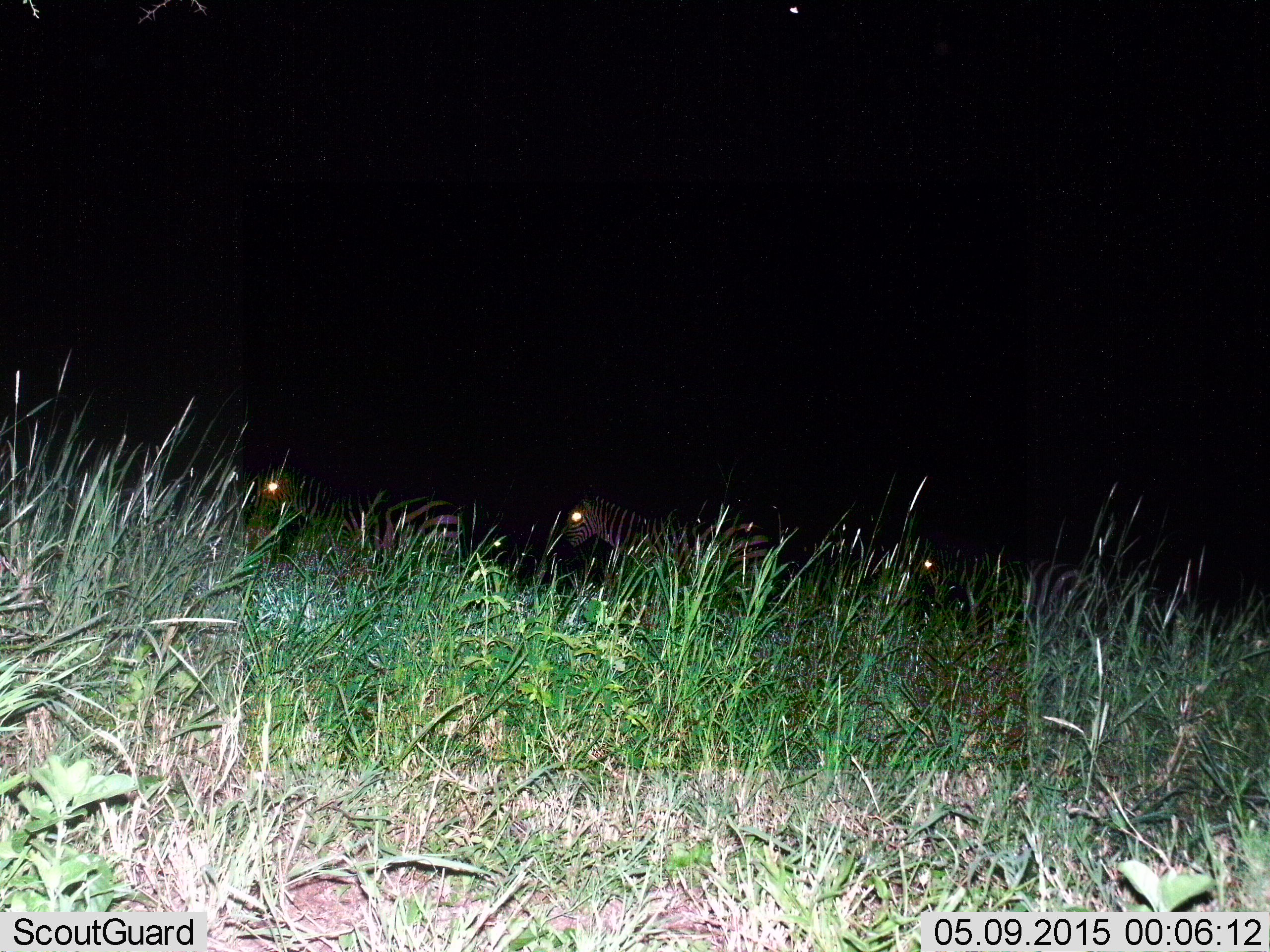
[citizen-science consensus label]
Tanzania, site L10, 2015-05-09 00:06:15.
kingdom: Animalia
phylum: Chordata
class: Mammalia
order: Perissodactyla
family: Equidae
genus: Equus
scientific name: Equus quagga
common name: plains zebra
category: zebra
Zebra (plains zebra) (Equus quagga), count 3. Behavior (volunteer vote fractions): standing 20%, resting 0%, moving 80%, interacting 0%. Young present (vote fraction): 0%. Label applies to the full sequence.